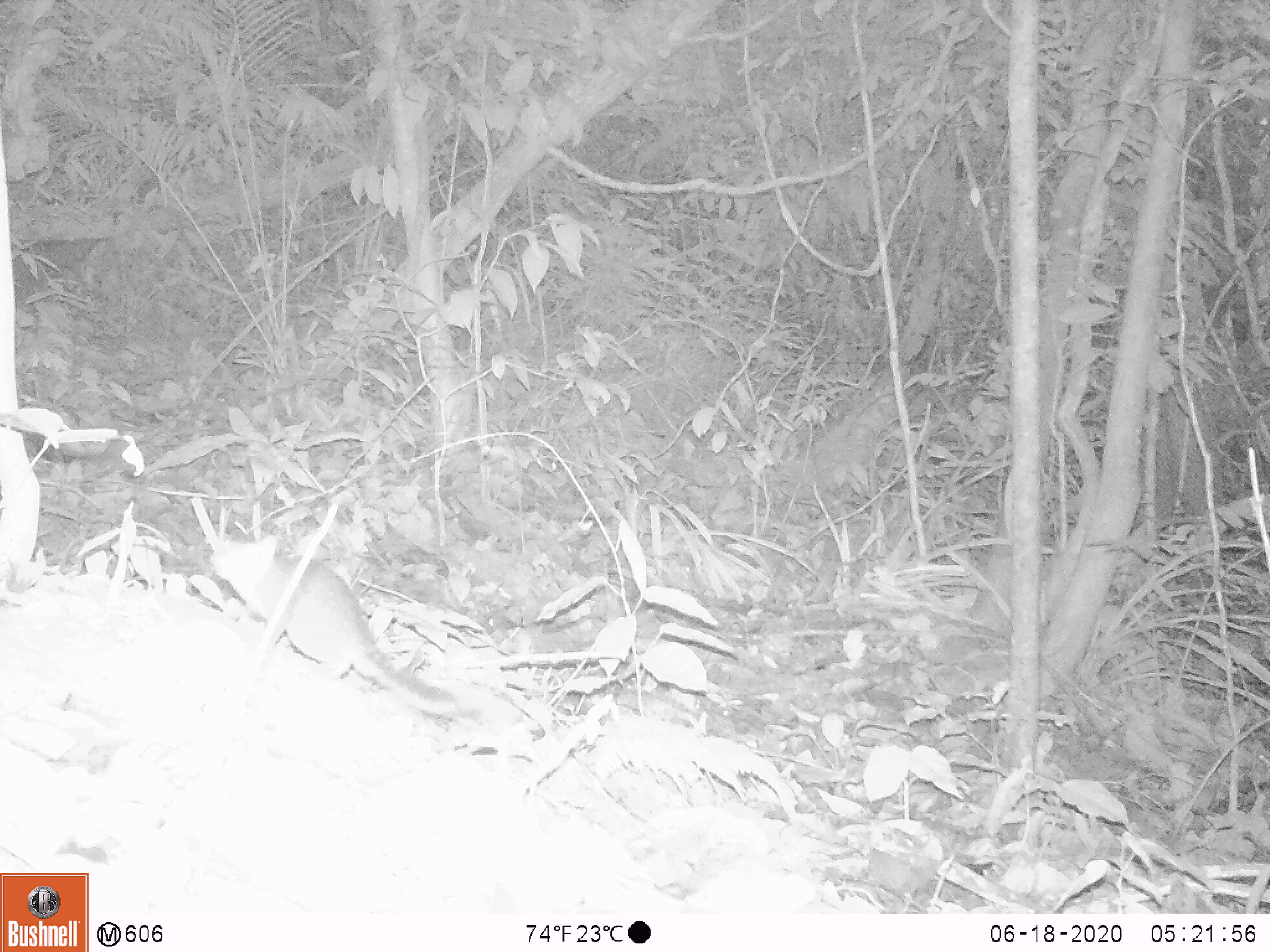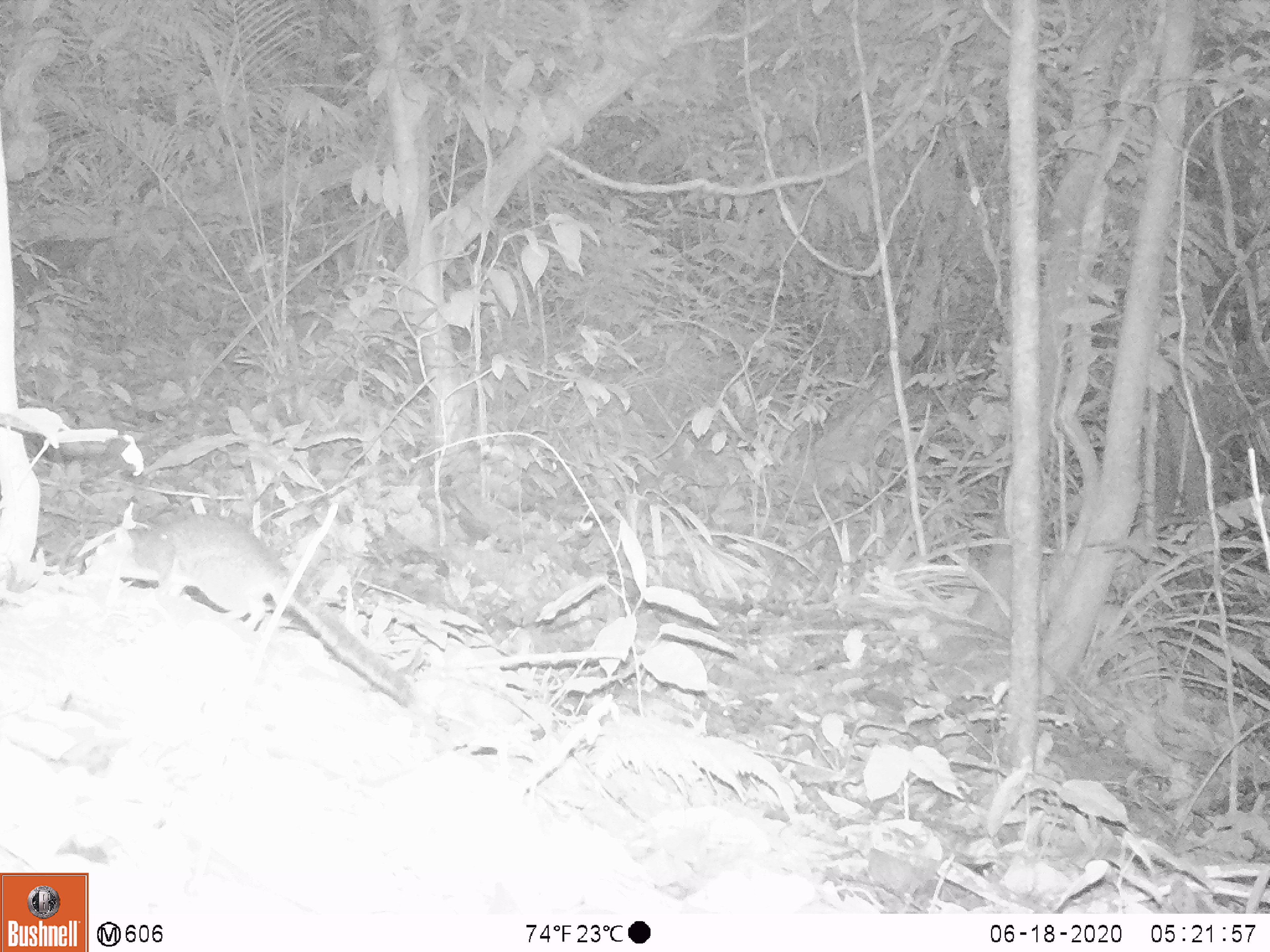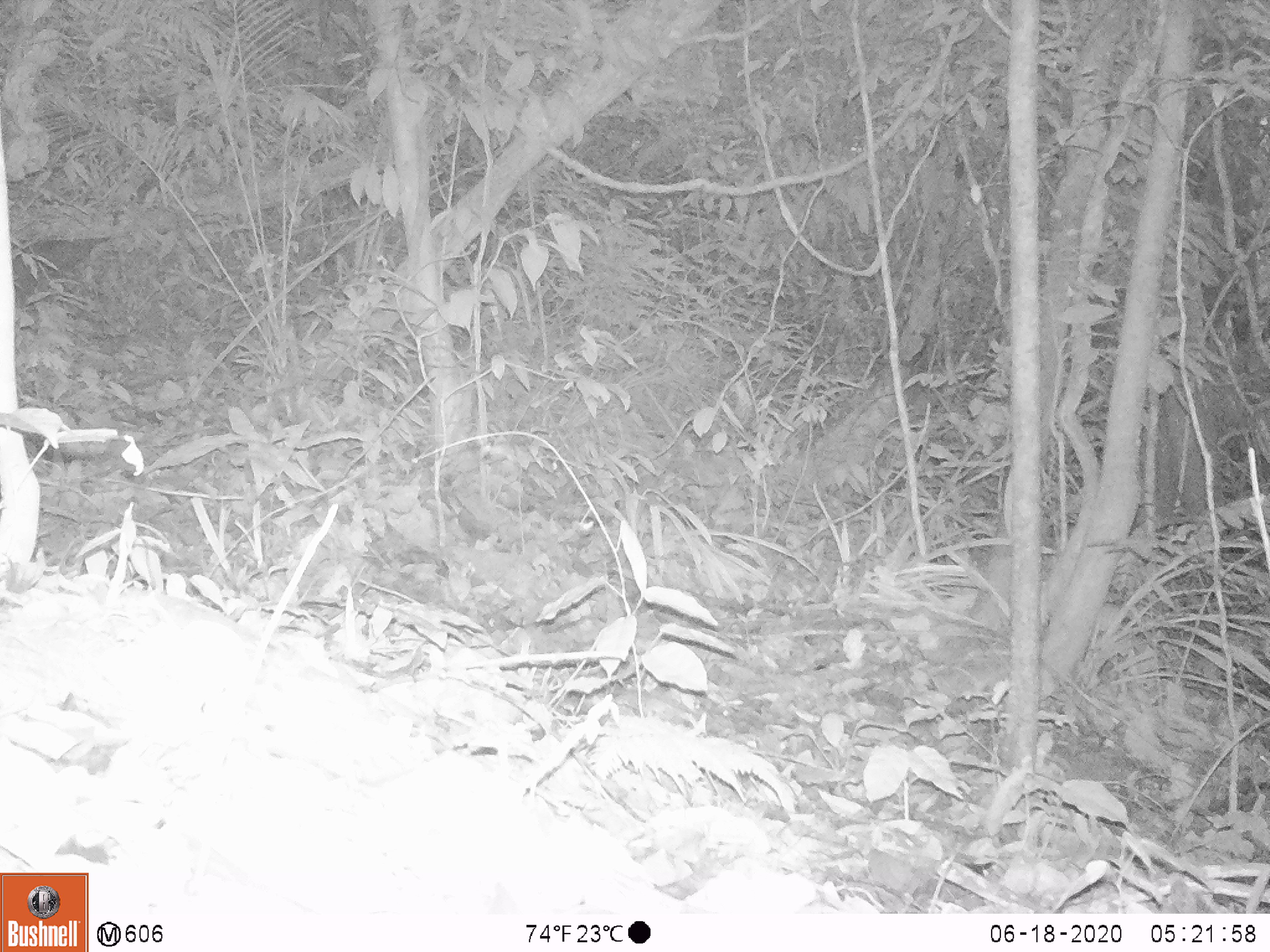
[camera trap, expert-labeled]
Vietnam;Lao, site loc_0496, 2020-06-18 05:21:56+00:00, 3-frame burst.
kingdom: Animalia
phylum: Chordata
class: Mammalia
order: Rodentia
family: Sciuridae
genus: Sciurus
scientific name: Sciurus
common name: squirrel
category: unidentified squirrel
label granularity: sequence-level